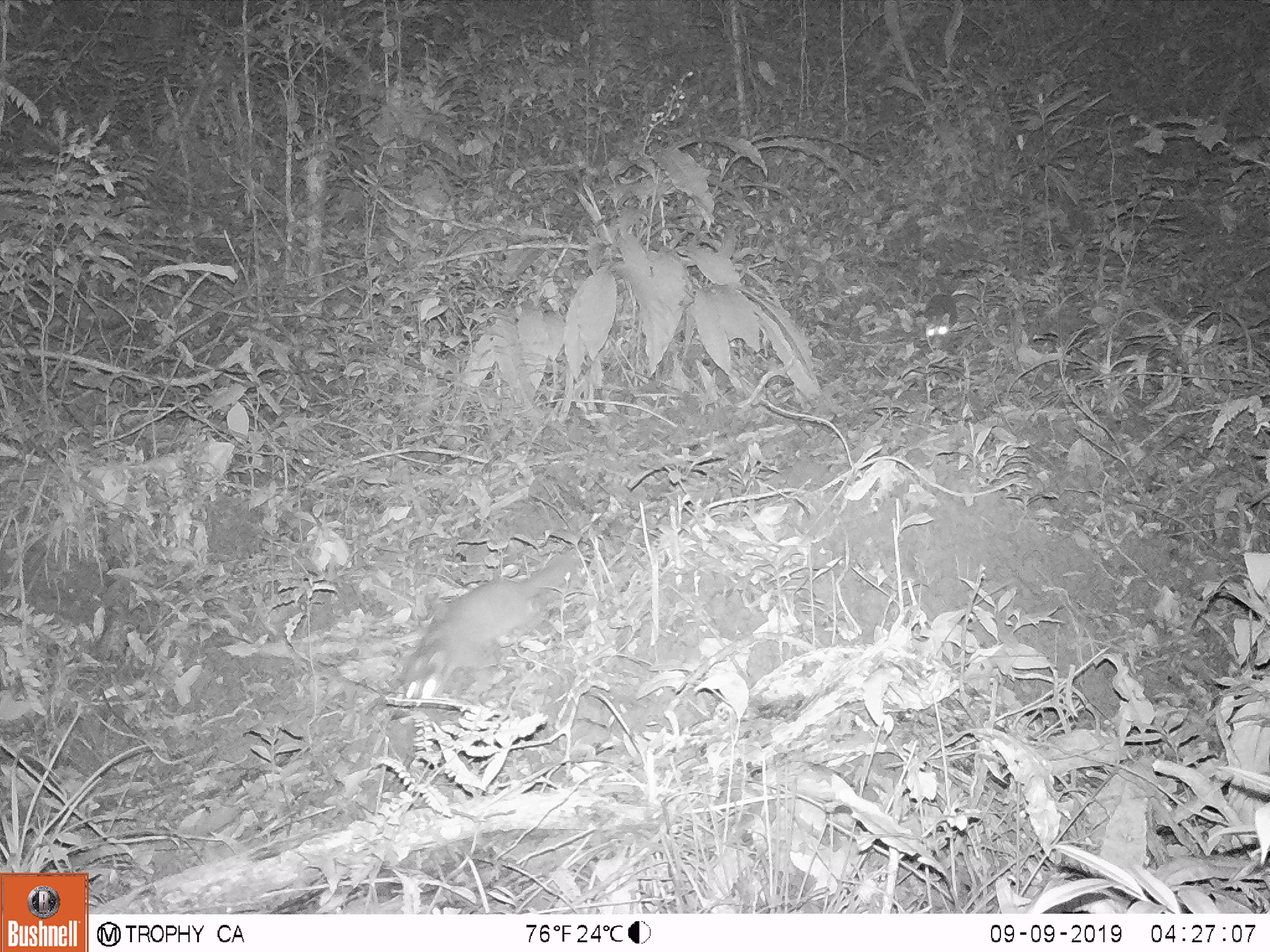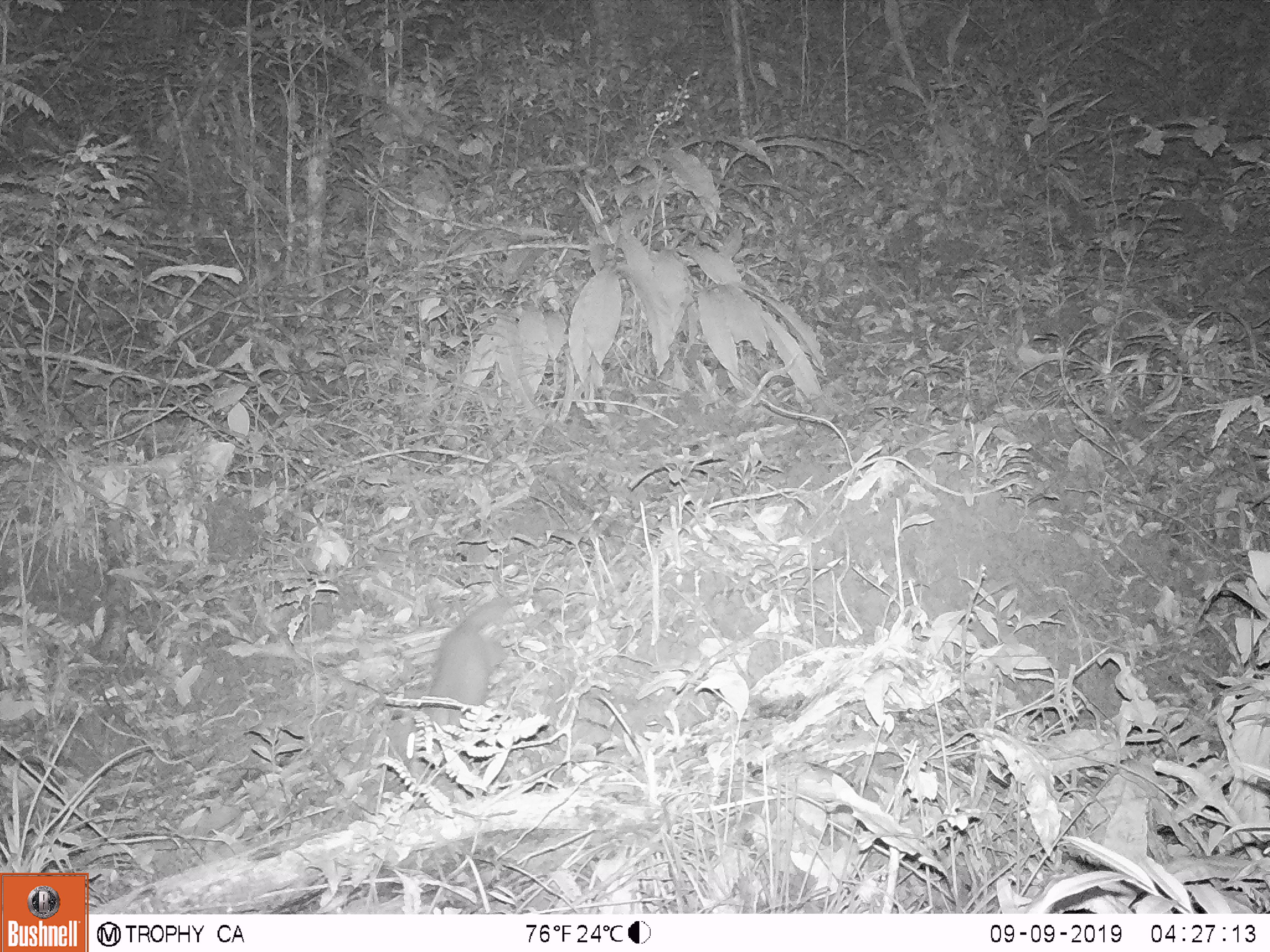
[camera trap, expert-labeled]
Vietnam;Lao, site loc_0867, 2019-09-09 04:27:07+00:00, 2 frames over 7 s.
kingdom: Animalia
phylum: Chordata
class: Mammalia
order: Carnivora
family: Mustelidae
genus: Melogale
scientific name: Melogale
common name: ferret badger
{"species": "ferret badger (Melogale)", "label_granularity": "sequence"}